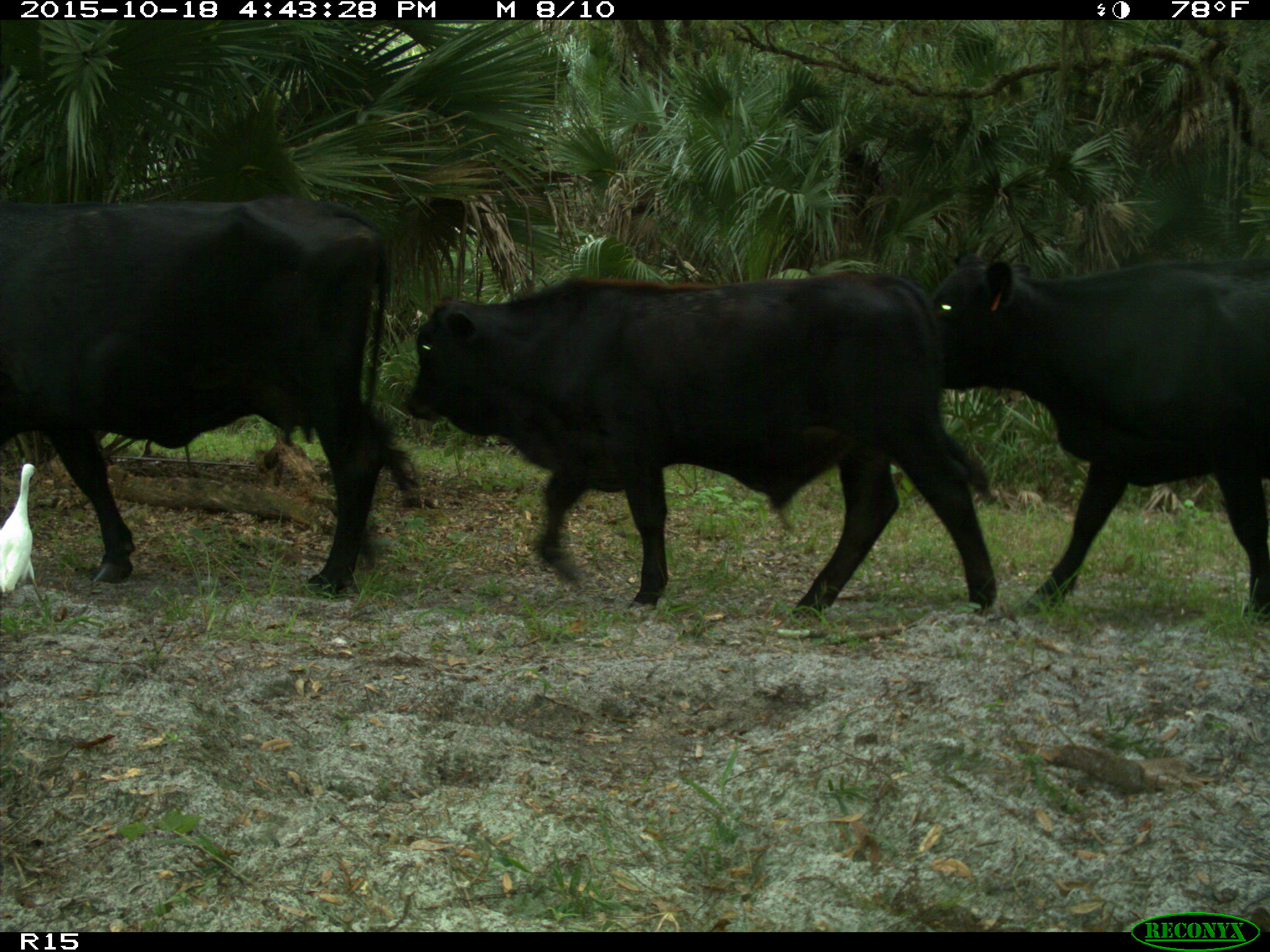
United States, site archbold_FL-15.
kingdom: Animalia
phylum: Chordata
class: Mammalia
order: Artiodactyla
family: Bovidae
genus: Bos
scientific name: Bos taurus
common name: domestic cow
Bos taurus (domestic cow).